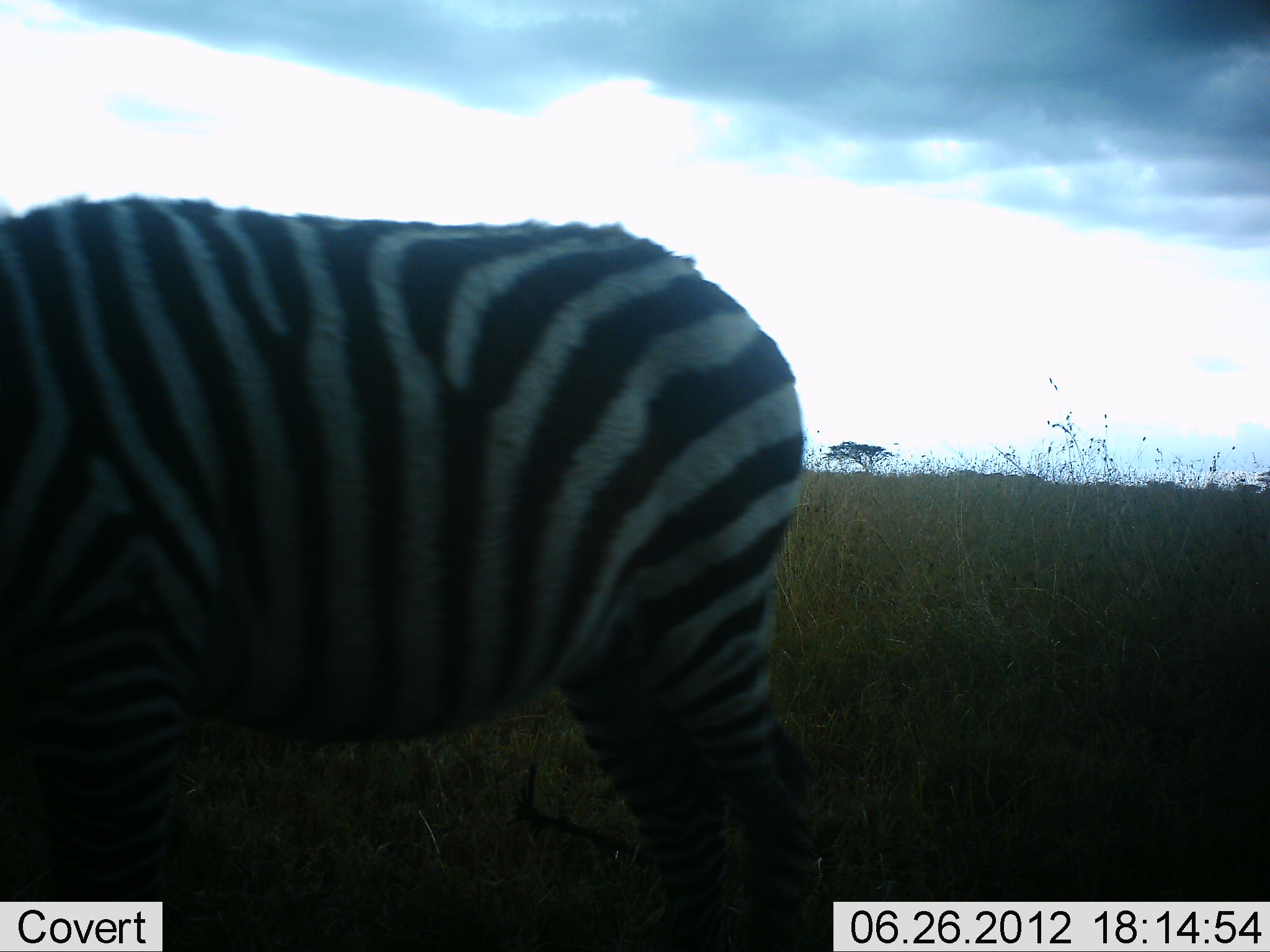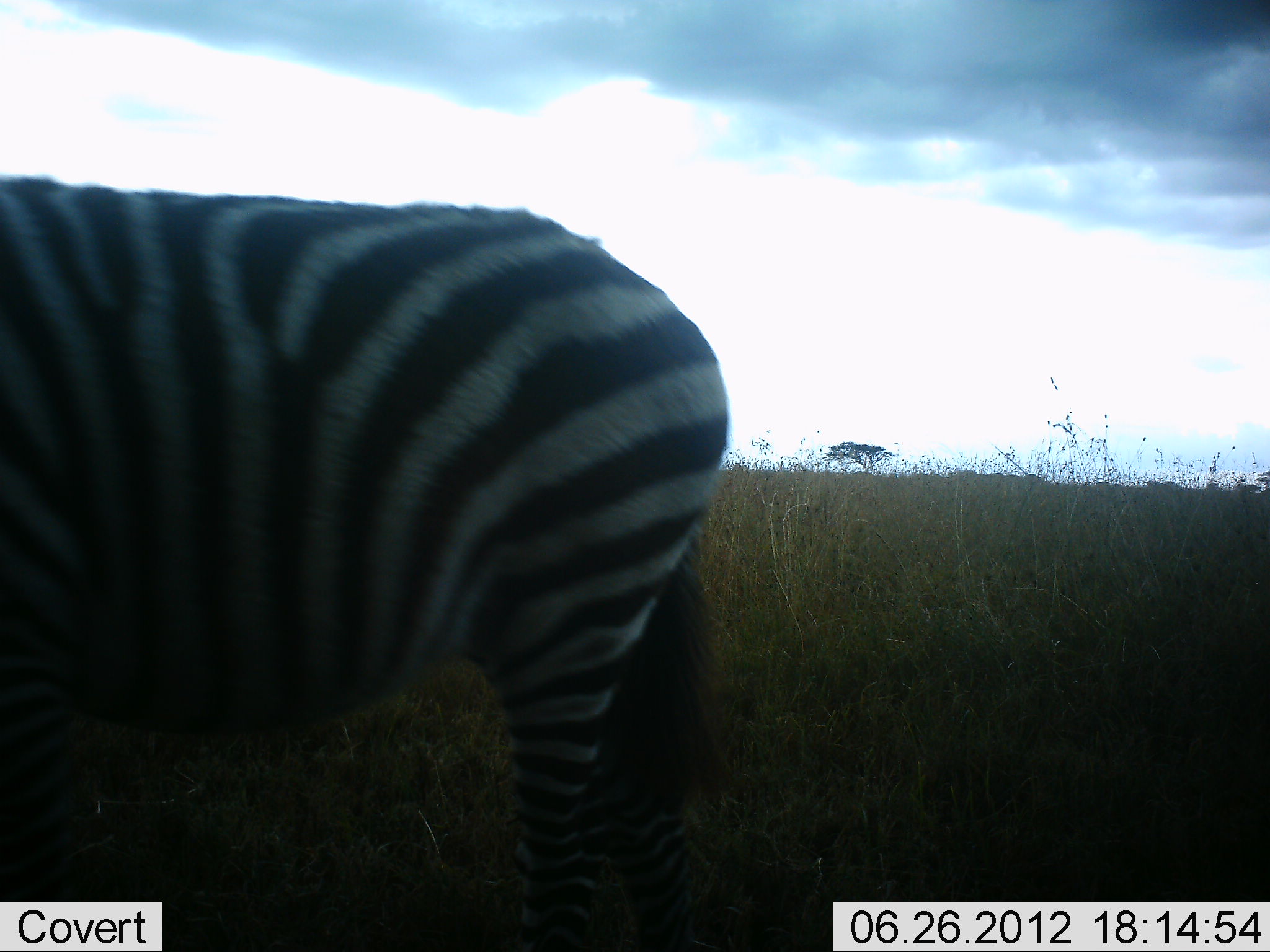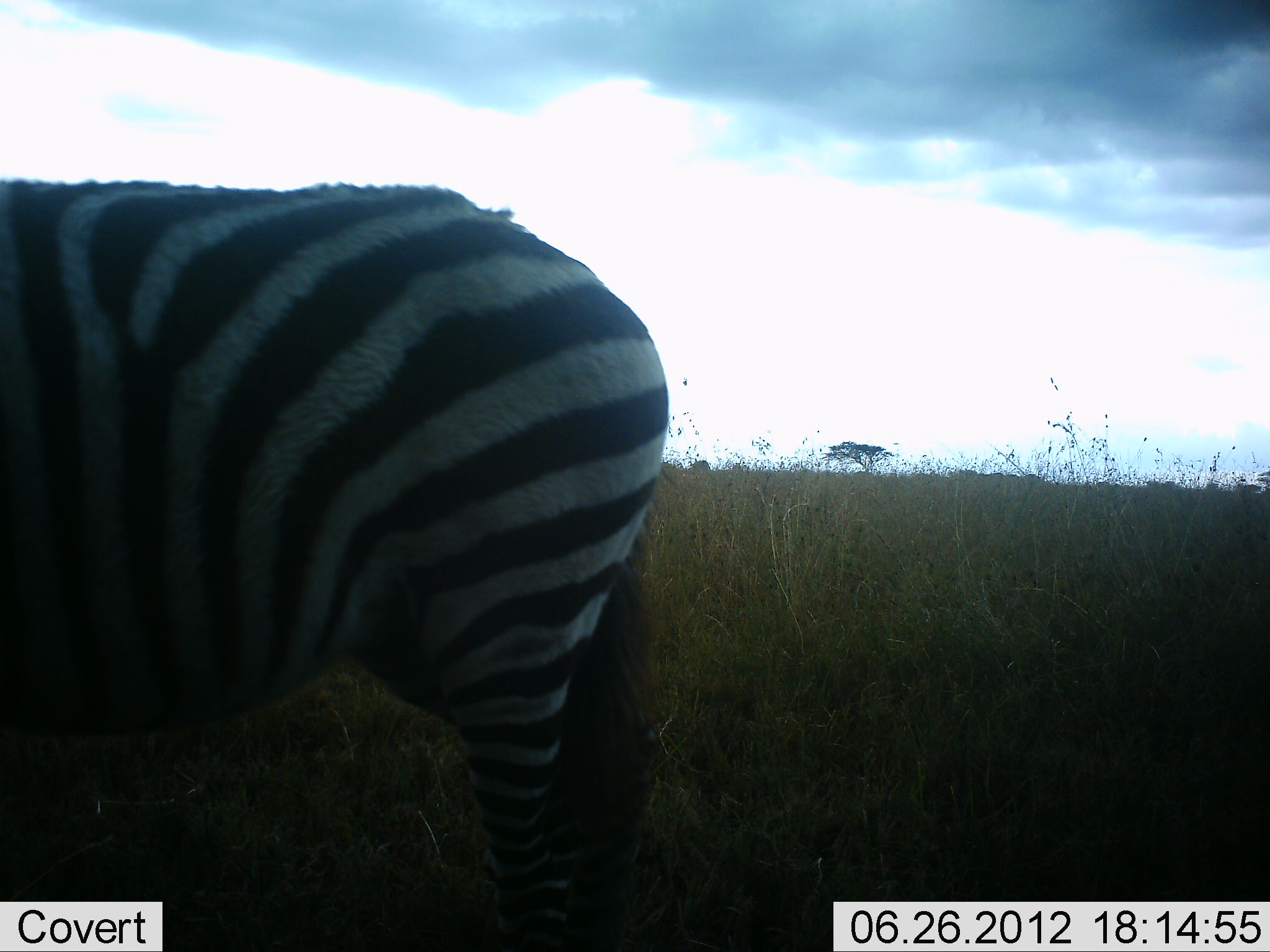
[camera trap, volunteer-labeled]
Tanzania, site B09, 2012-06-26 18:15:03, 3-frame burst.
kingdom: Animalia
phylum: Chordata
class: Mammalia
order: Perissodactyla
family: Equidae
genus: Equus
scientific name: Equus quagga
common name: plains zebra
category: zebra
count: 1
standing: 50%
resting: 0%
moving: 50%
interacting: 0%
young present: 0%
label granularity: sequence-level